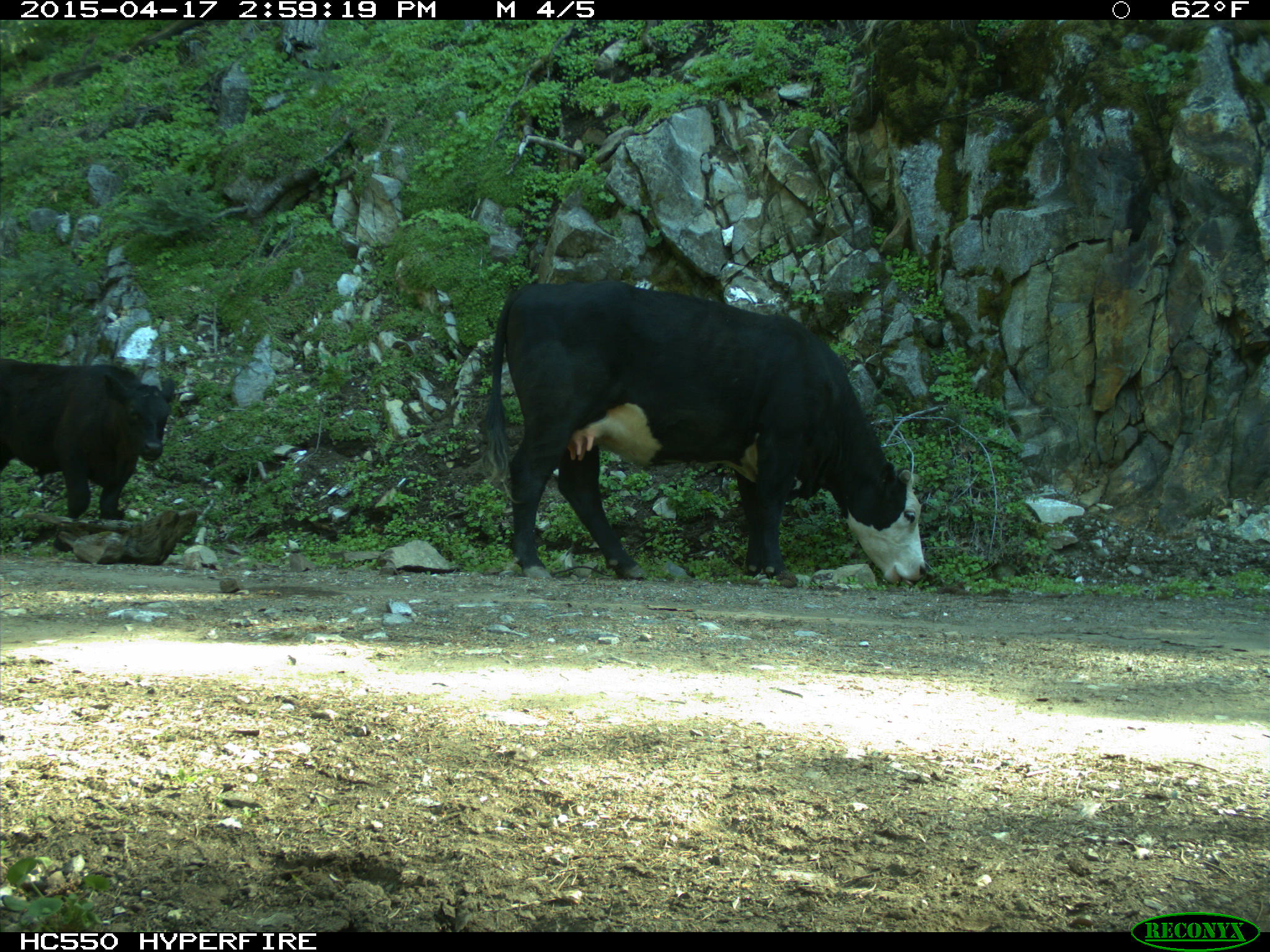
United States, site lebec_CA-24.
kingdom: Animalia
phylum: Chordata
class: Mammalia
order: Artiodactyla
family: Bovidae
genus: Bos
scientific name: Bos taurus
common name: domestic cow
Bos taurus (domestic cow).